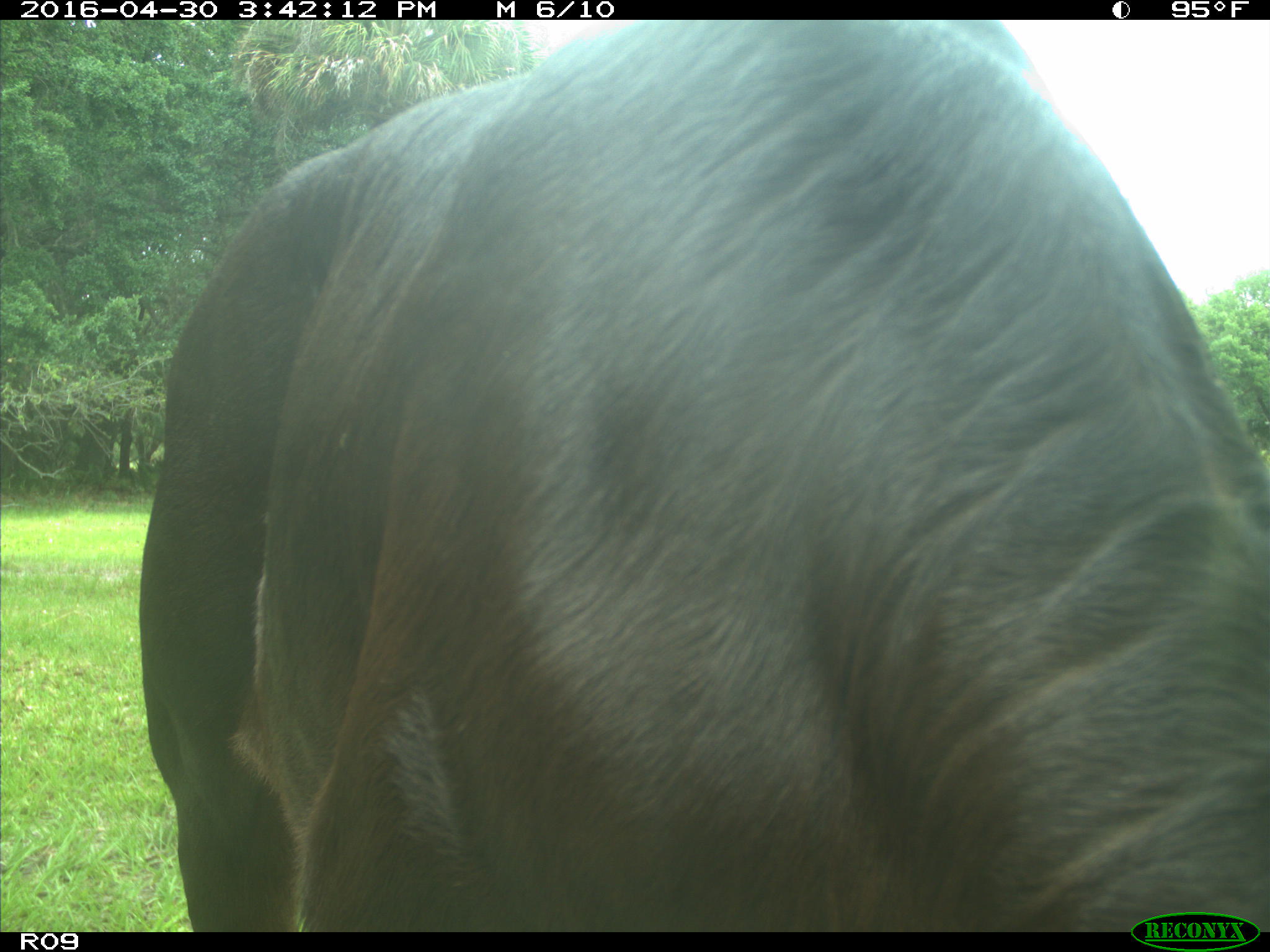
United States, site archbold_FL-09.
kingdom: Animalia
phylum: Chordata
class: Mammalia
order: Artiodactyla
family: Bovidae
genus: Bos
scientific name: Bos taurus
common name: domestic cow